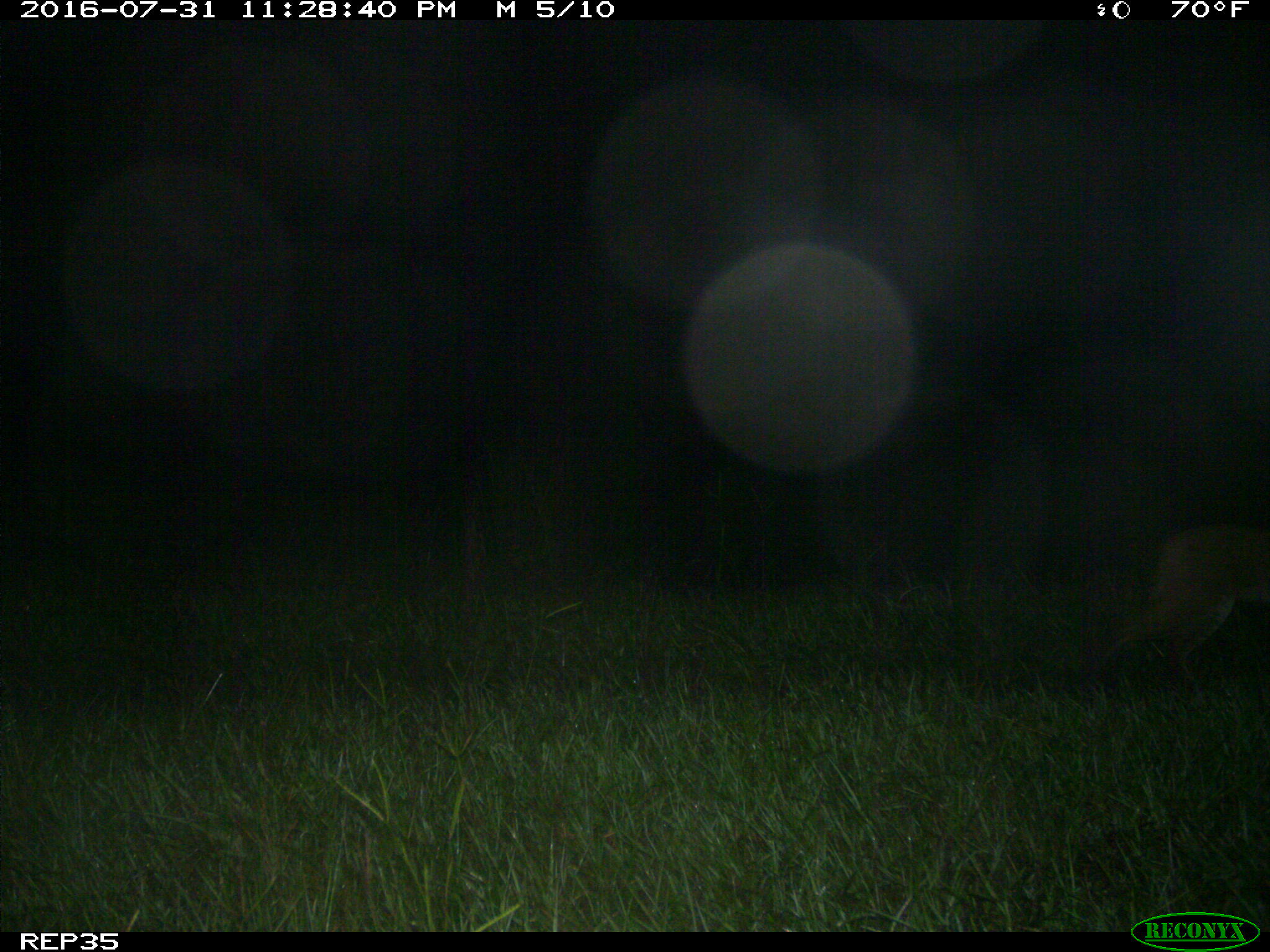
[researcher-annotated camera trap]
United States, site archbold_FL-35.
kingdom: Animalia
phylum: Chordata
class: Mammalia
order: Carnivora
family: Felidae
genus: Lynx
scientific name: Lynx rufus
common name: bobcat